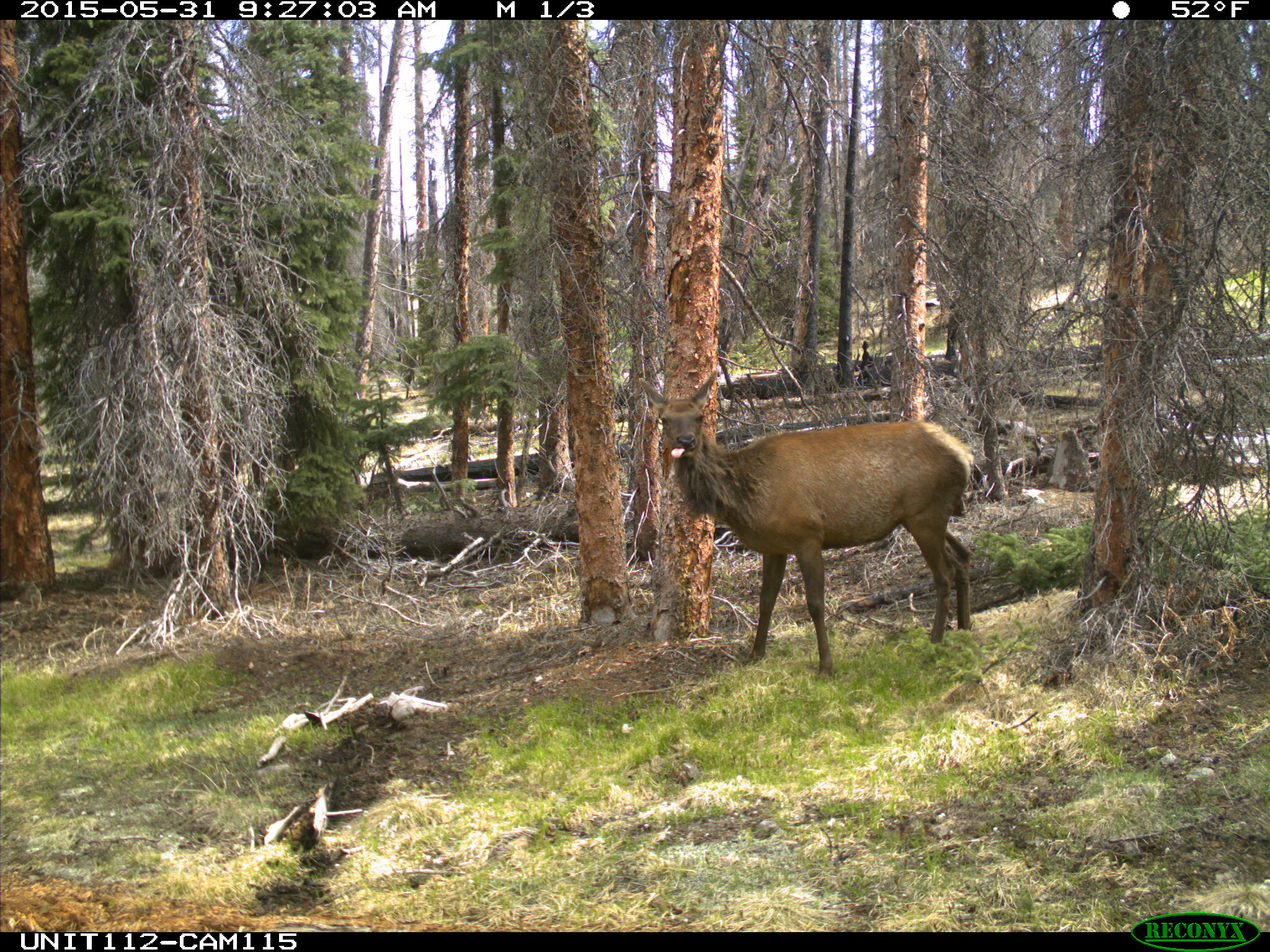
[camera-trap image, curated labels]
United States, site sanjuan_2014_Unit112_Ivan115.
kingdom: Animalia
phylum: Chordata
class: Mammalia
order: Artiodactyla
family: Cervidae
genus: Cervus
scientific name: Cervus elaphus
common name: red deer